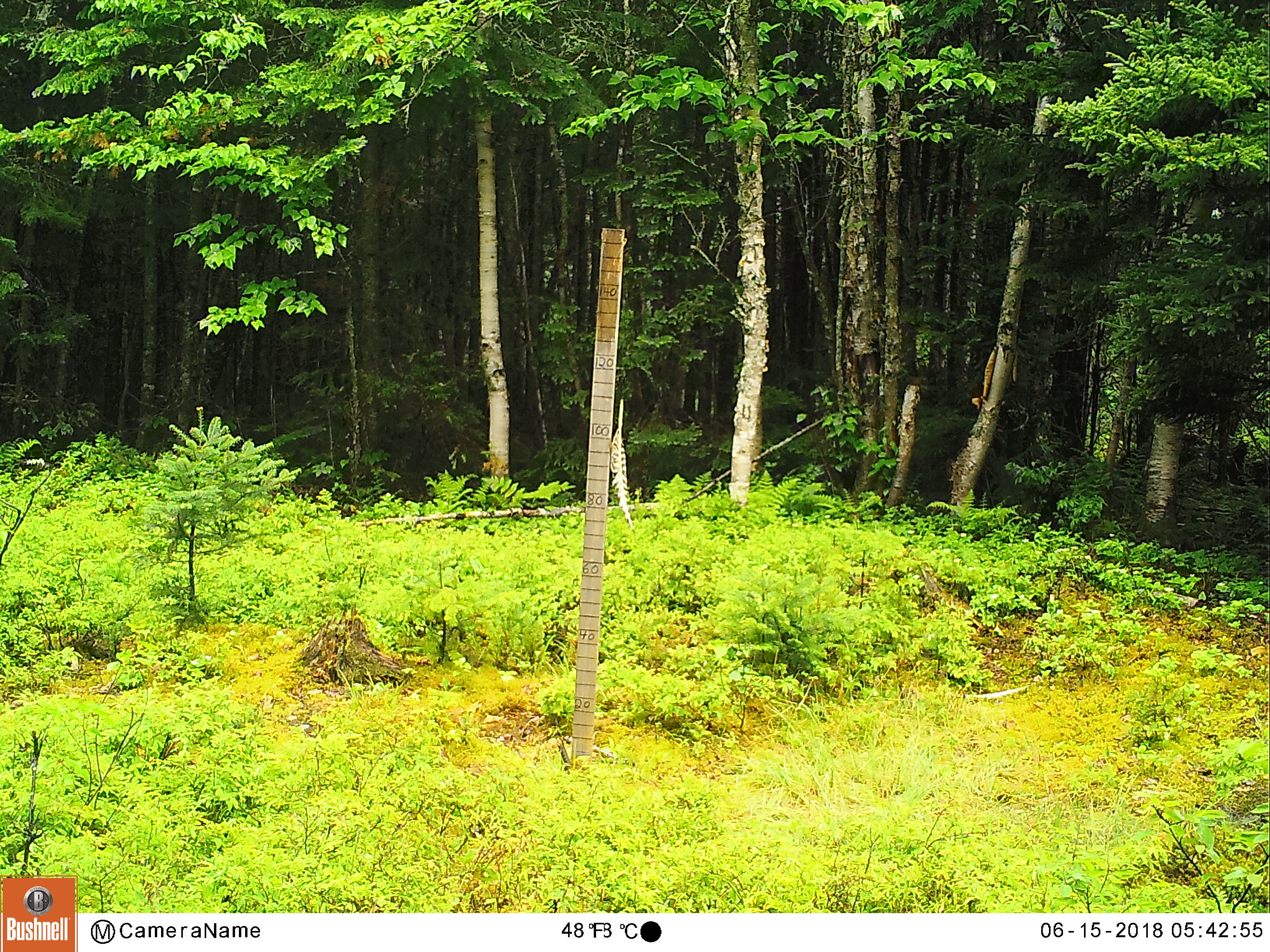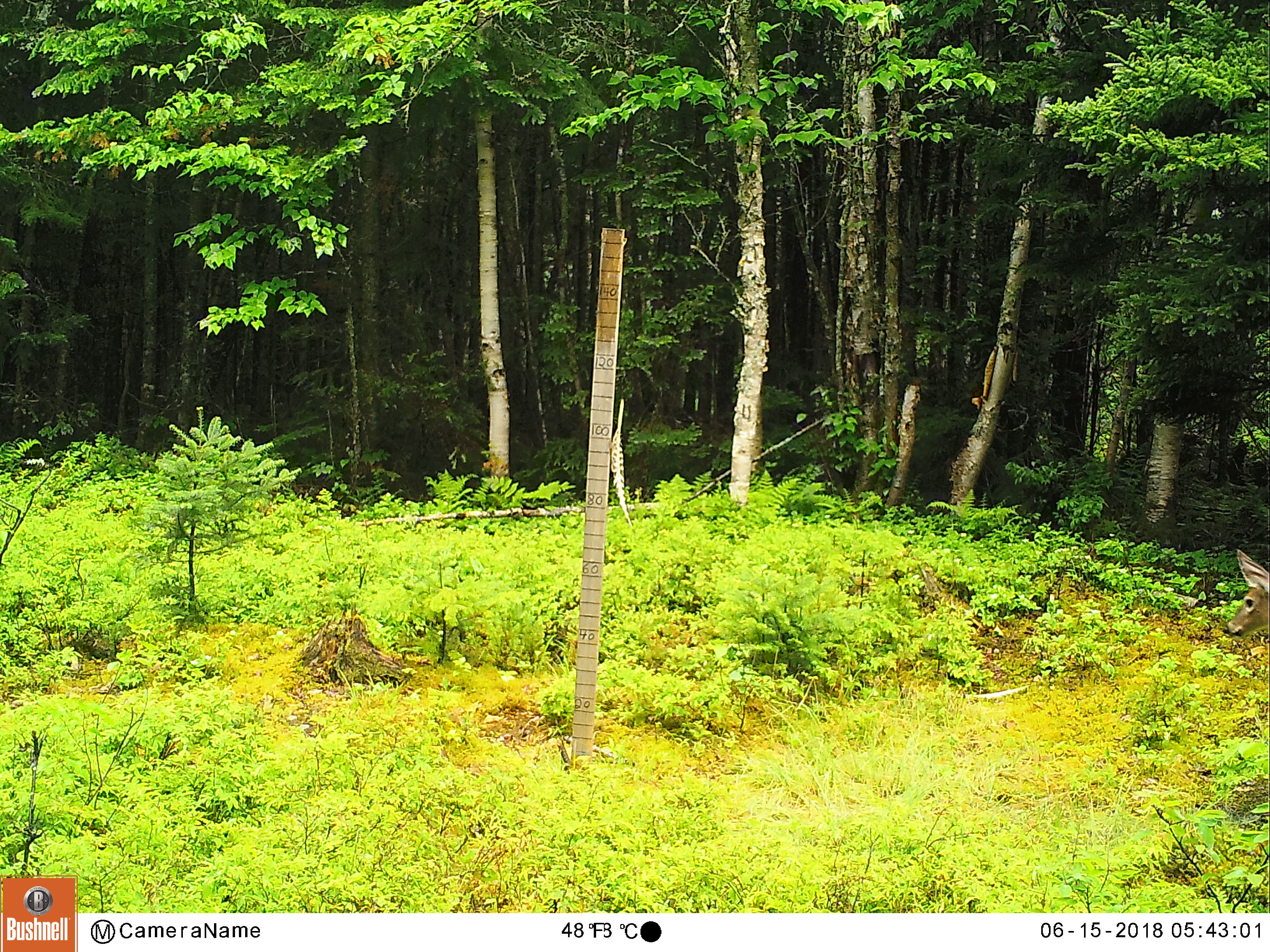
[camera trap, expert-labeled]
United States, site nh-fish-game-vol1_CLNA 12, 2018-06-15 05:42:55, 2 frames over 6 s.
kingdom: Animalia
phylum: Chordata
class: Mammalia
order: Artiodactyla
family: Cervidae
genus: Odocoileus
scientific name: Odocoileus virginianus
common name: white-tailed deer